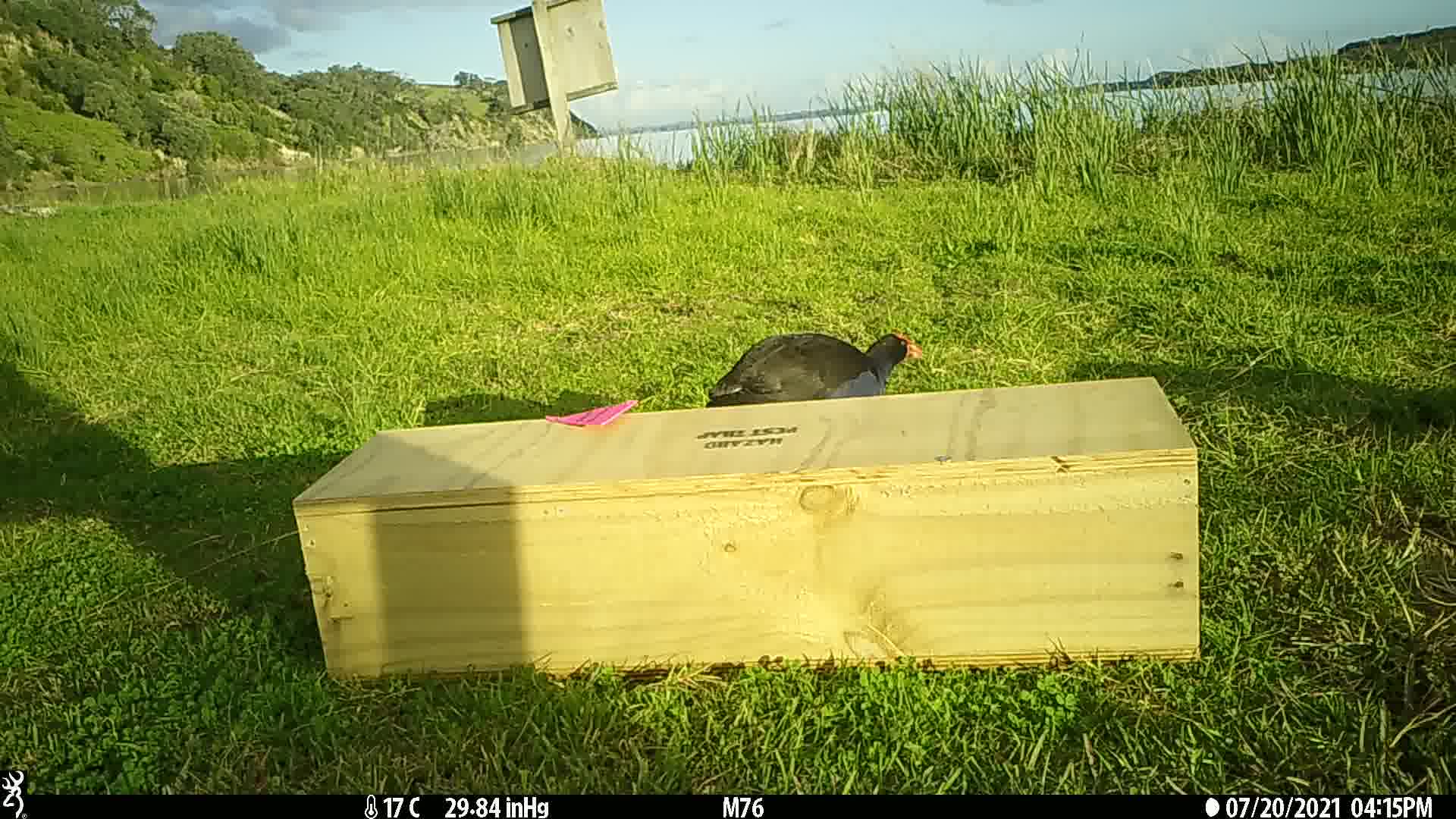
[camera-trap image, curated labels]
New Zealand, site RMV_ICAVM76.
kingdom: Animalia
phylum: Chordata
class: Aves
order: Gruiformes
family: Rallidae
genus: Porphyrio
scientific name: Porphyrio melanotus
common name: australasian swamphen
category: pukeko